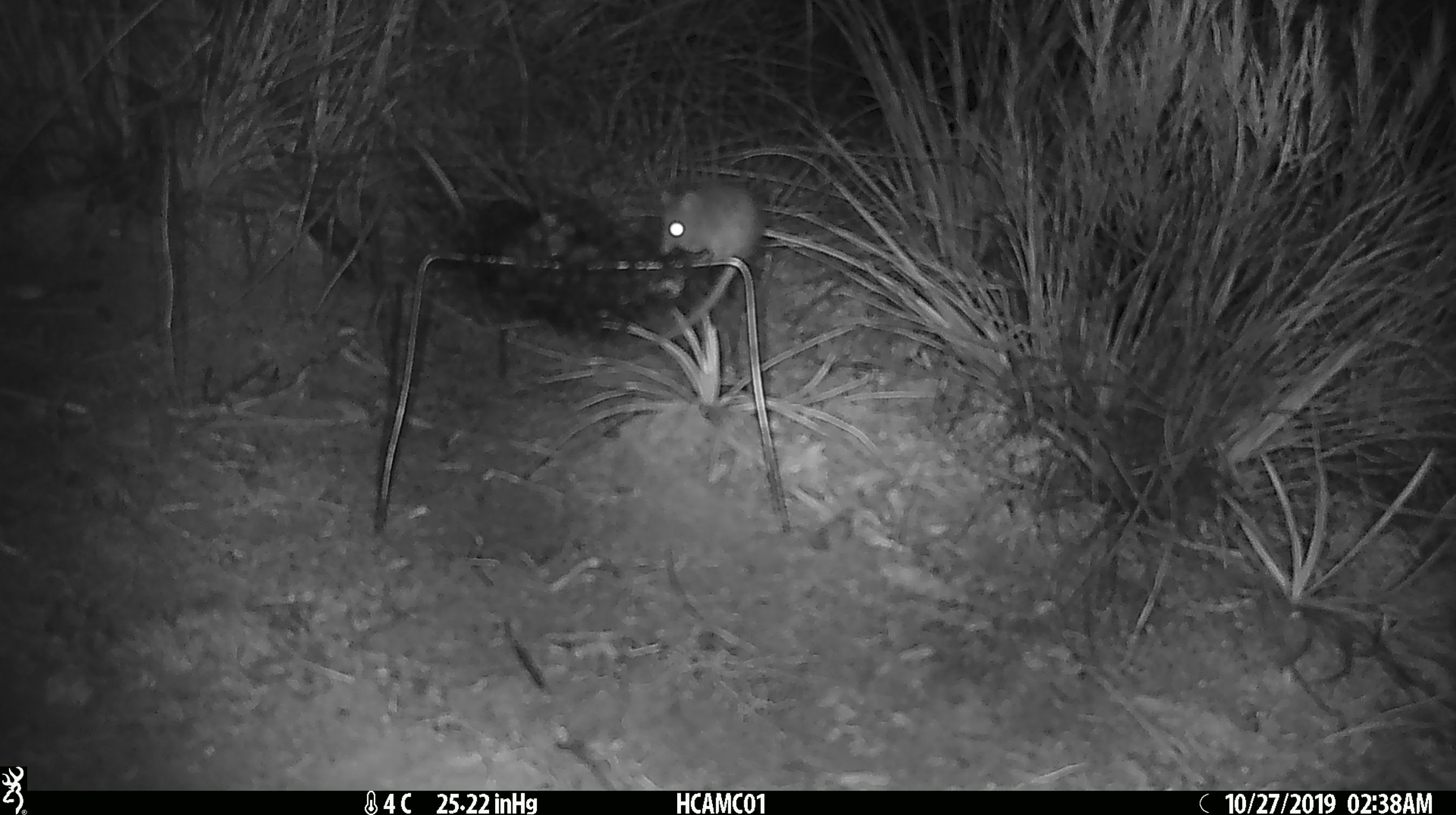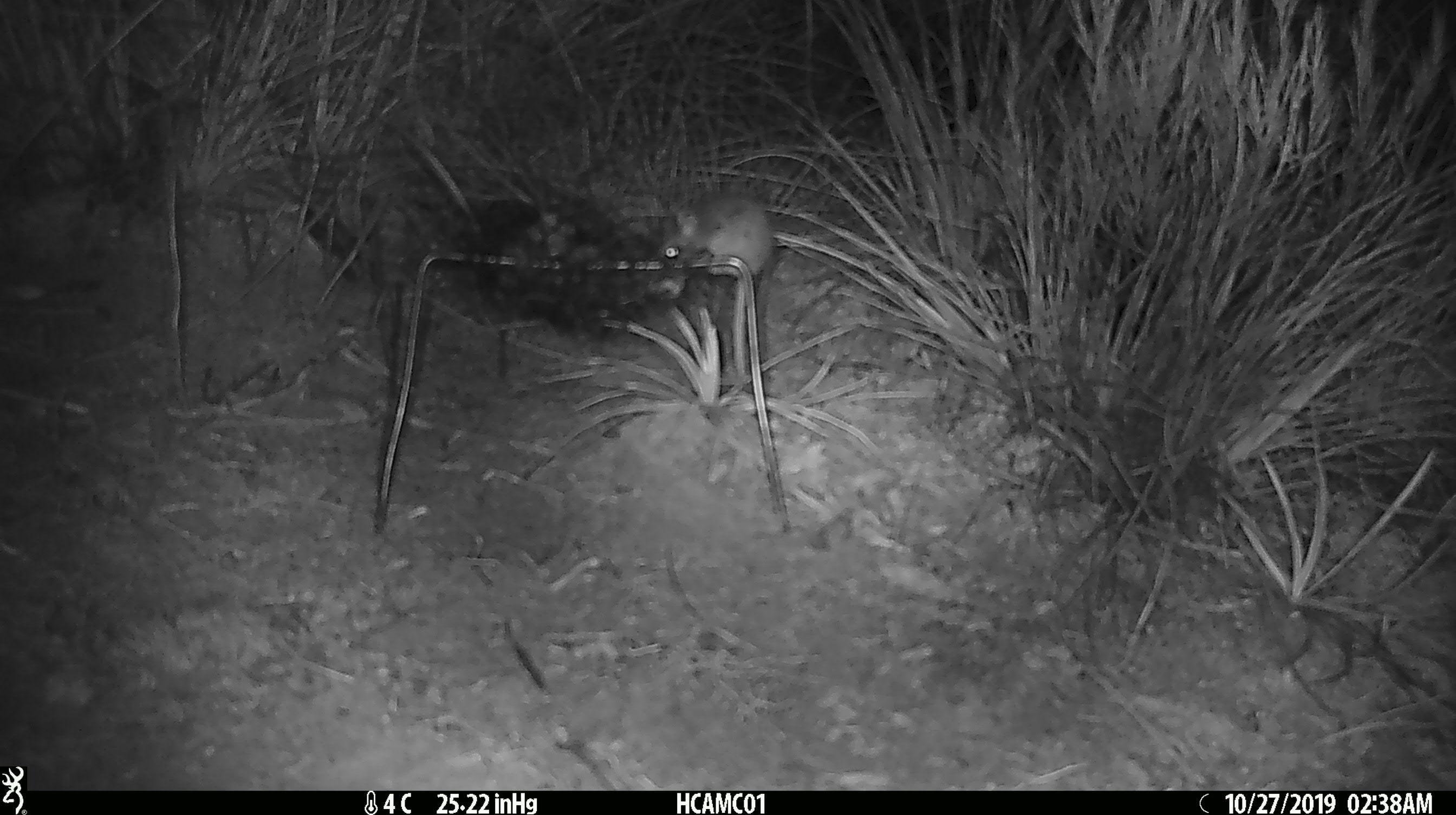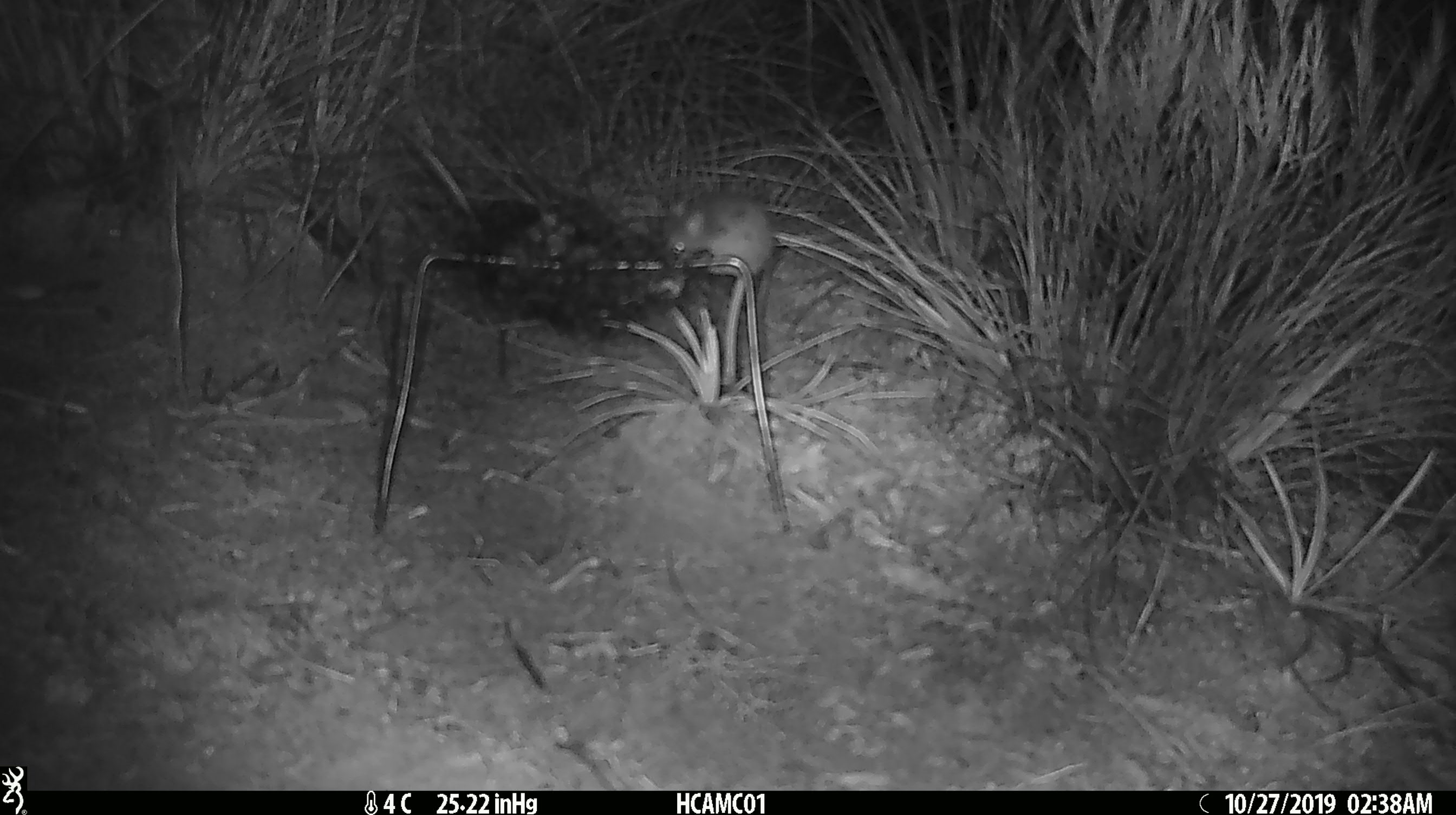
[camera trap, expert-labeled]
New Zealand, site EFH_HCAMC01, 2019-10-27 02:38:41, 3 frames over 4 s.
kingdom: Animalia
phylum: Chordata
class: Mammalia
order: Rodentia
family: Muridae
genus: Mus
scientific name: Mus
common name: mouse